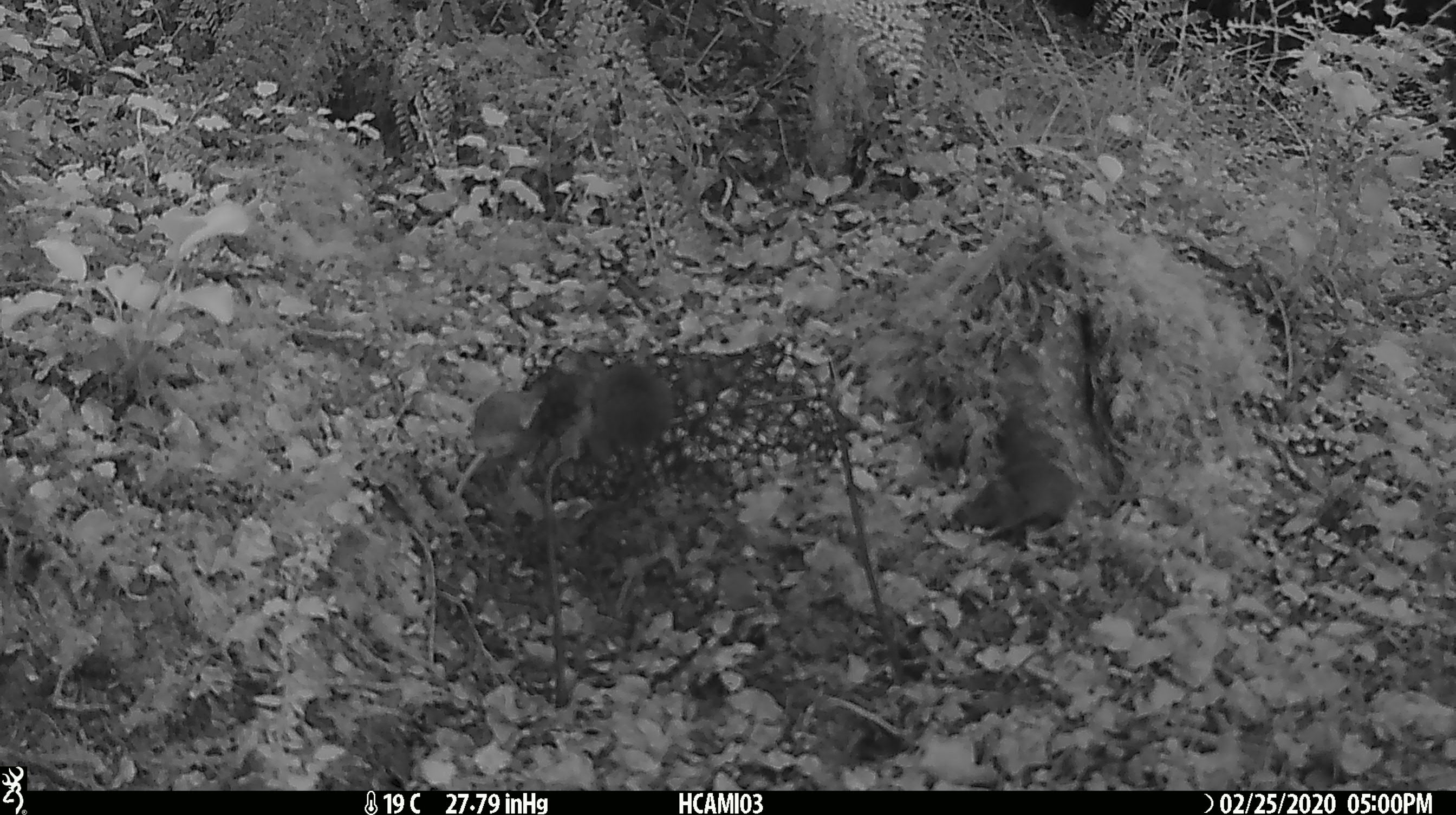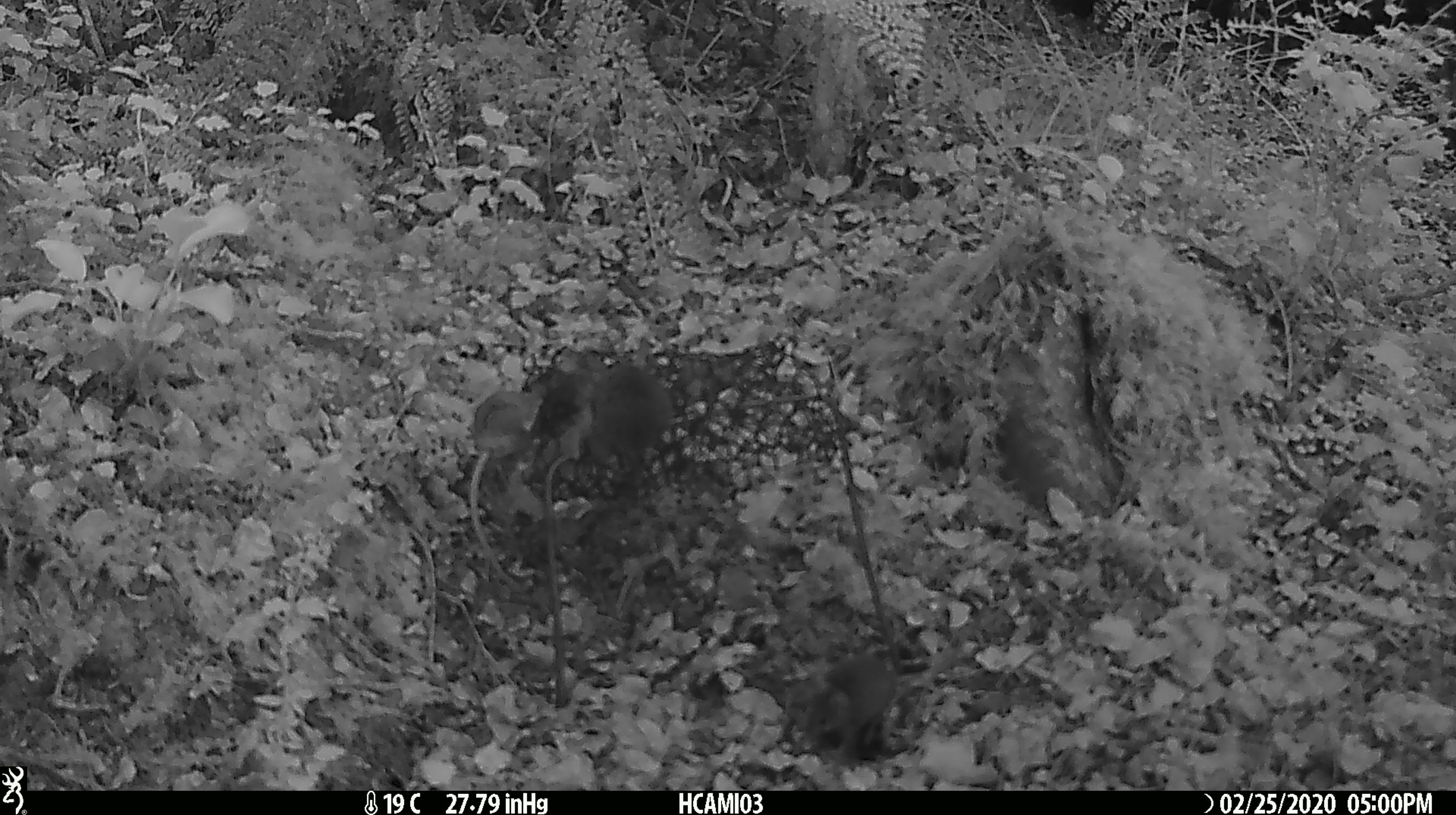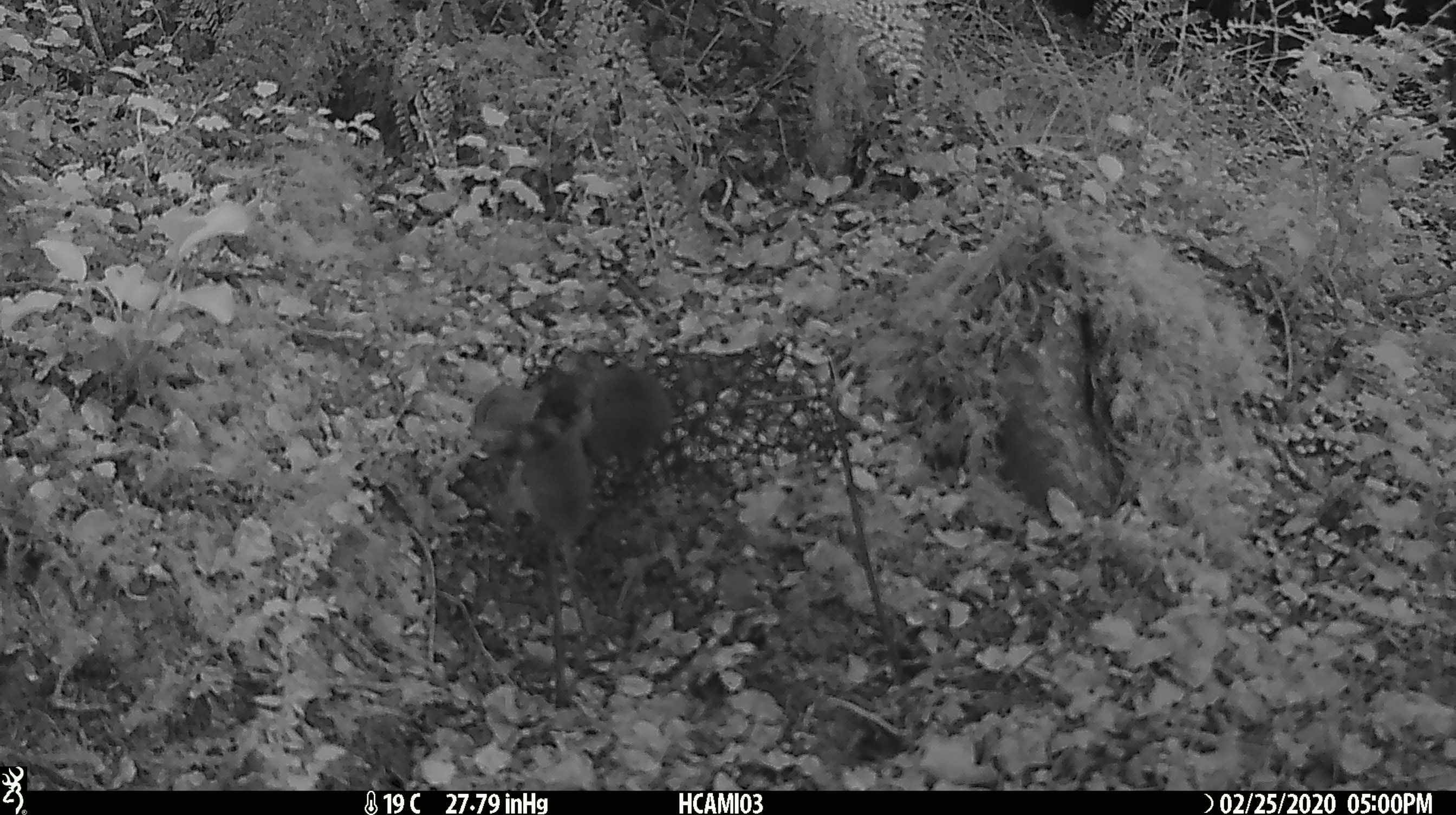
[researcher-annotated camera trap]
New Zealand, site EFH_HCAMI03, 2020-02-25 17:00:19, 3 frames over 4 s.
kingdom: Animalia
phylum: Chordata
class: Mammalia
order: Rodentia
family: Muridae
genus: Mus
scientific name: Mus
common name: mouse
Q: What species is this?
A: Mouse (Mus).